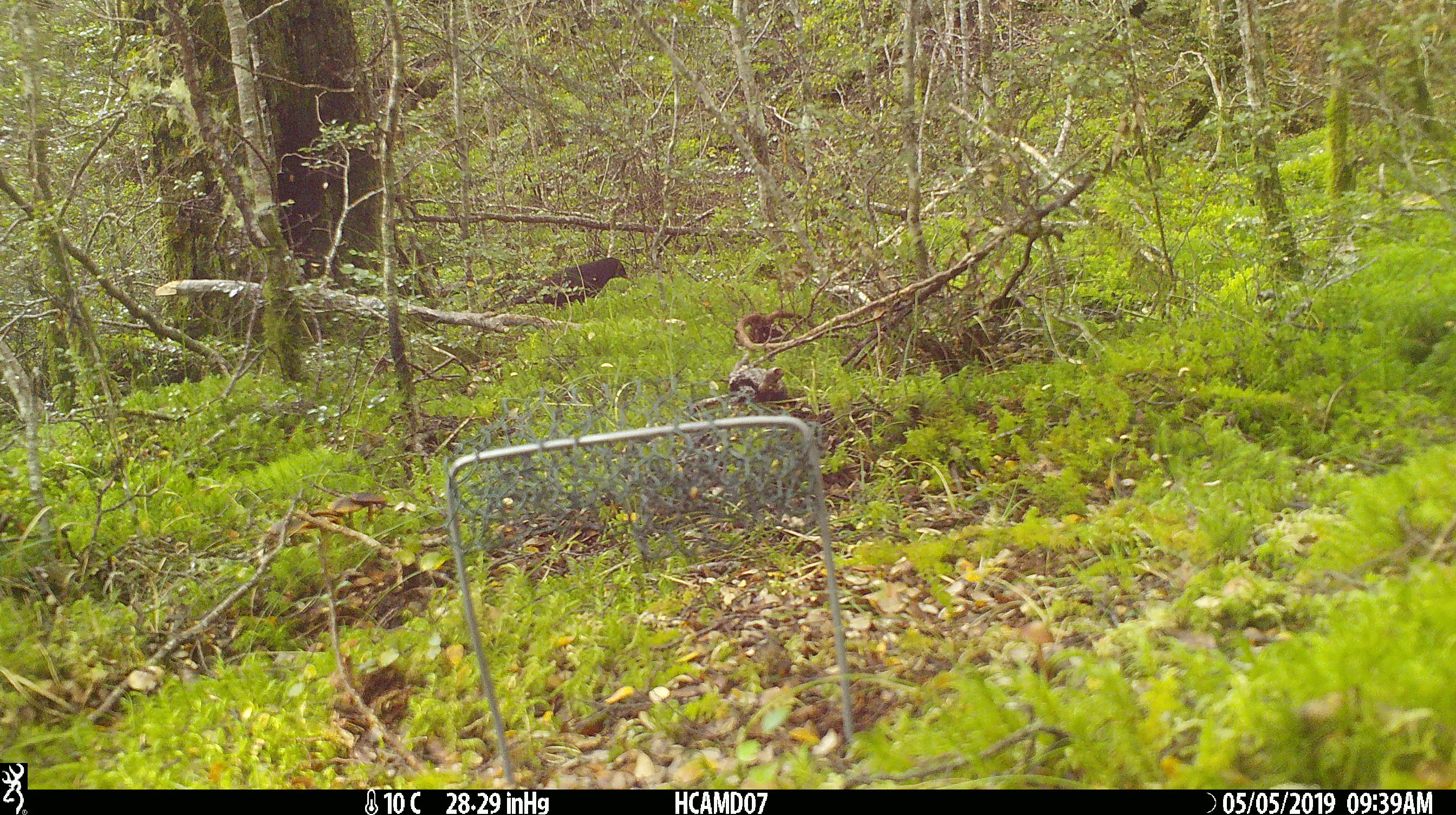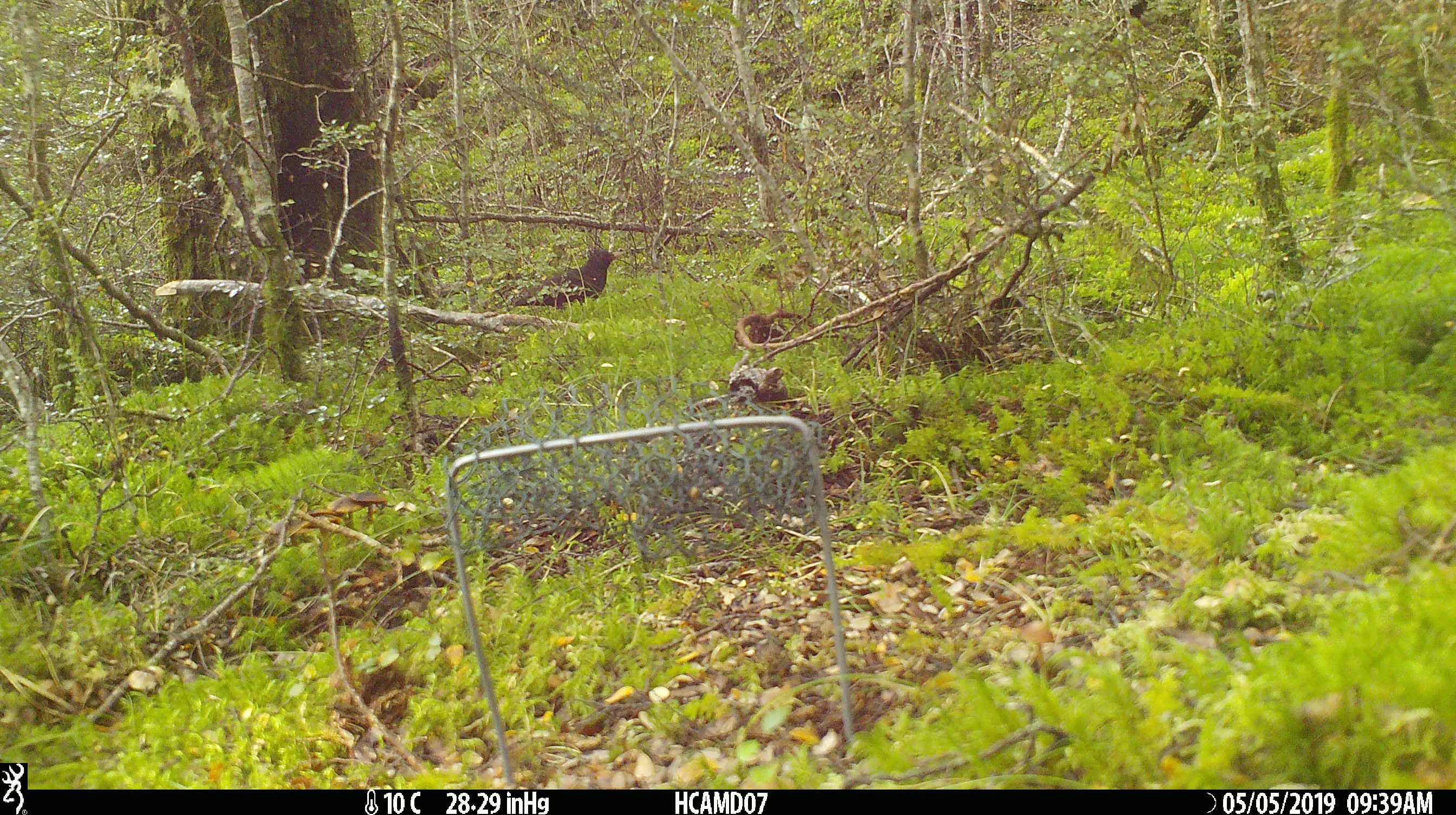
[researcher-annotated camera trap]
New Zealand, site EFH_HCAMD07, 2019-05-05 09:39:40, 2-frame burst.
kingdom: Animalia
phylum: Chordata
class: Aves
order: Passeriformes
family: Turdidae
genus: Turdus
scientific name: Turdus merula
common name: eurasian blackbird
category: blackbird